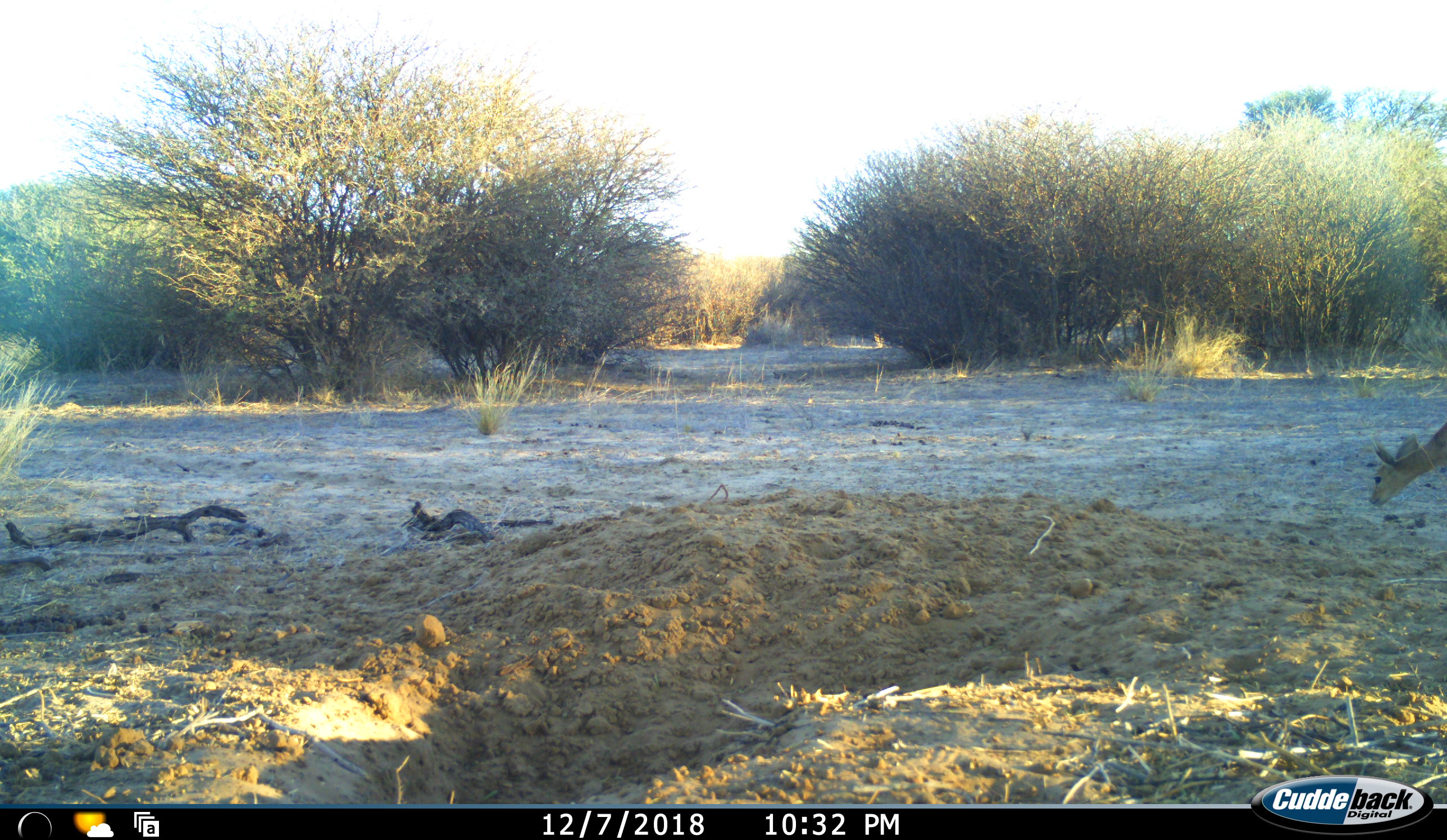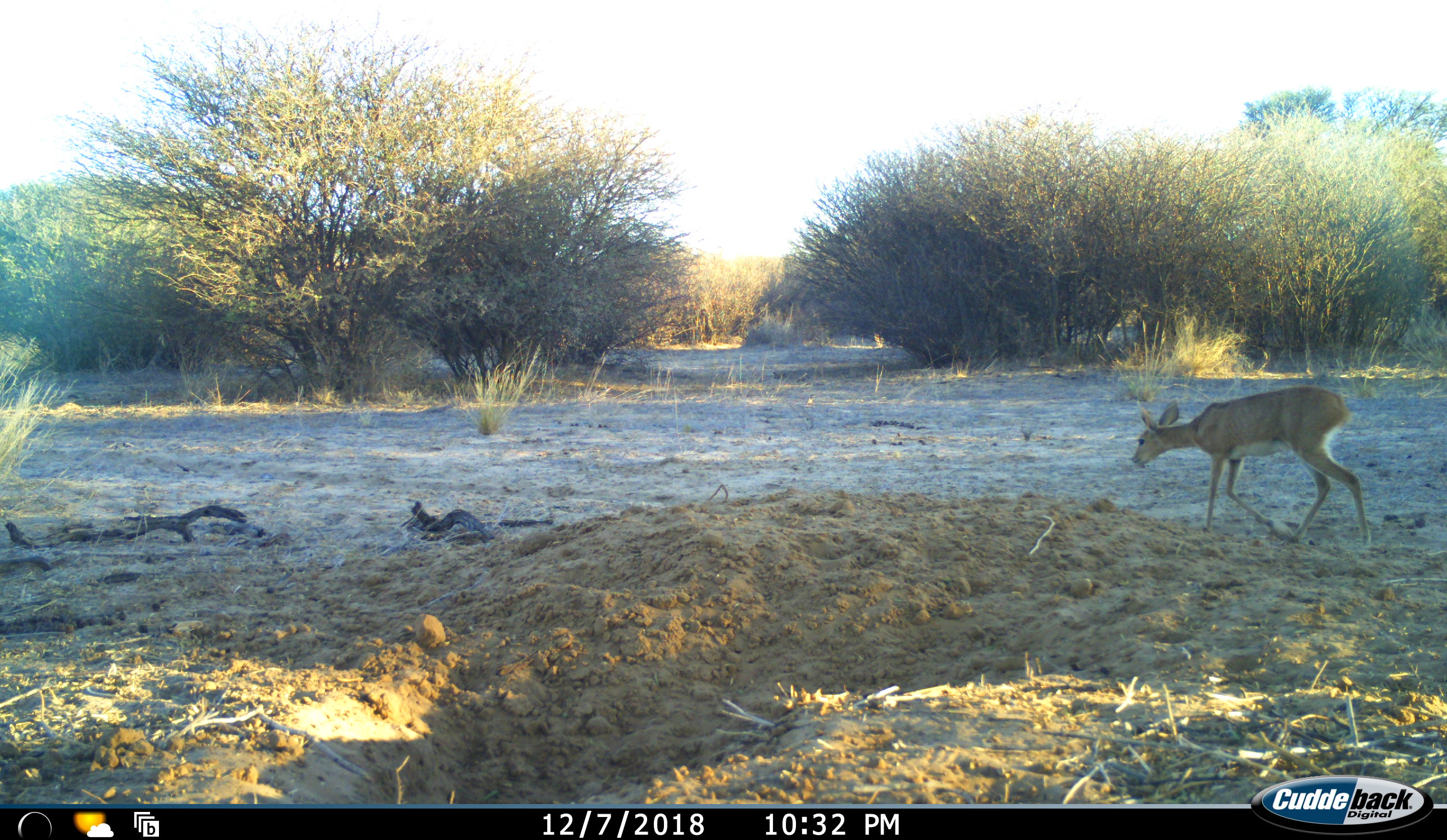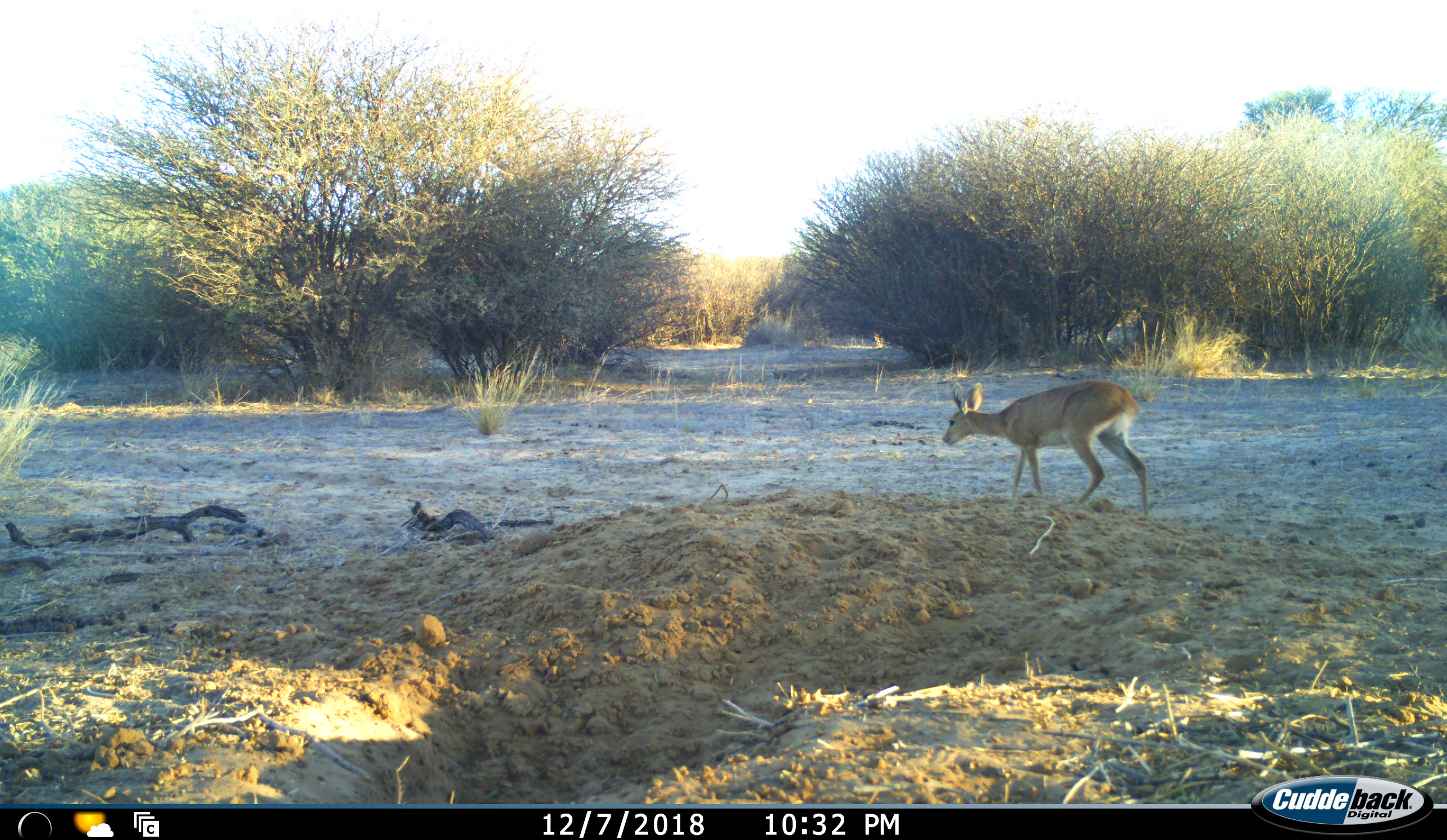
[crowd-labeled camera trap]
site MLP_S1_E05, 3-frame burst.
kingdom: Animalia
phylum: Chordata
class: Mammalia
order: Artiodactyla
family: Bovidae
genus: Raphicerus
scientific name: Raphicerus campestris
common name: steenbok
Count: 1.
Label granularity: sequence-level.